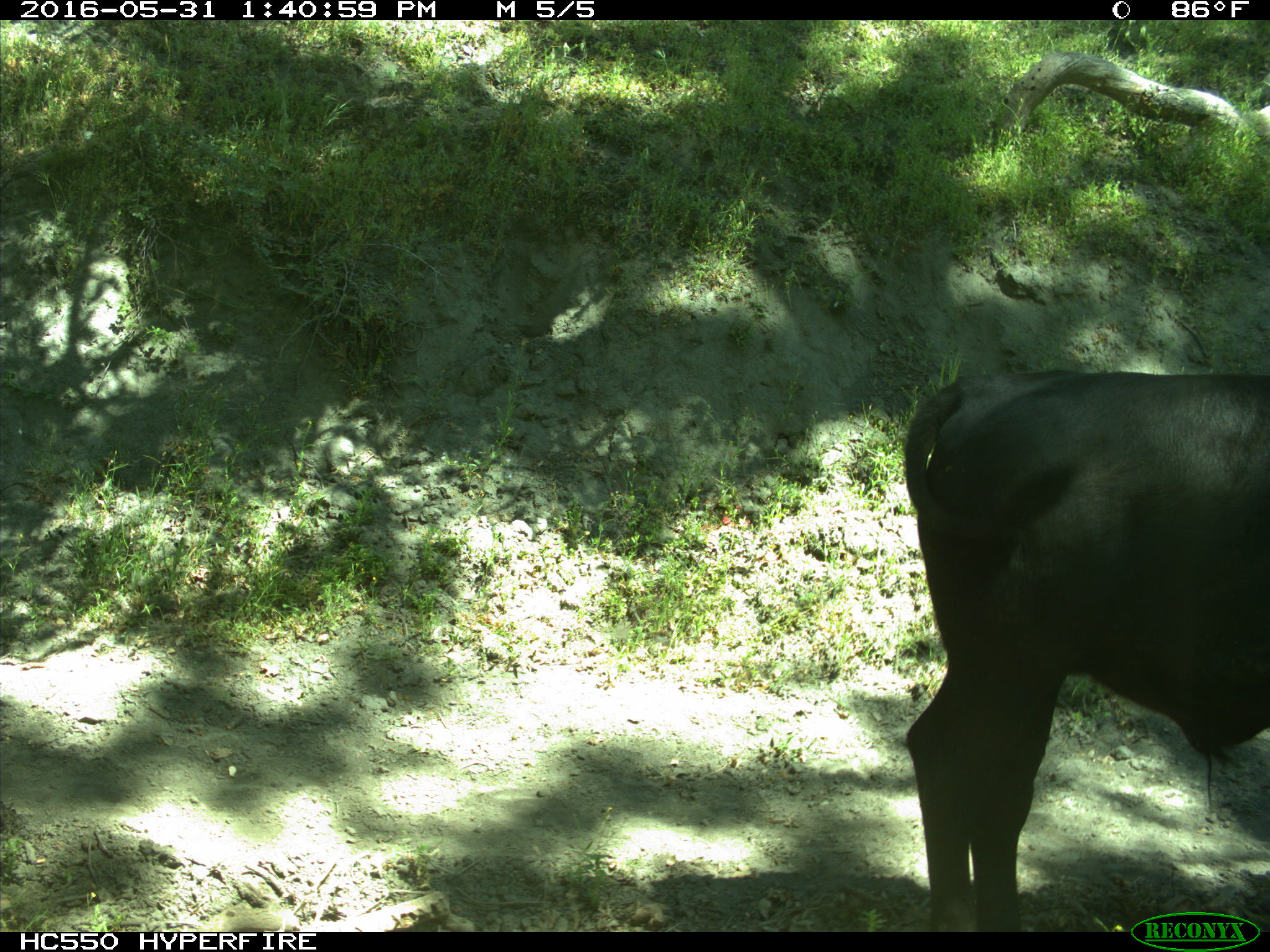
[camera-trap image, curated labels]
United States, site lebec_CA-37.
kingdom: Animalia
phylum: Chordata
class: Mammalia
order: Artiodactyla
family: Bovidae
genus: Bos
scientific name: Bos taurus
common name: domestic cow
Bos taurus (domestic cow).